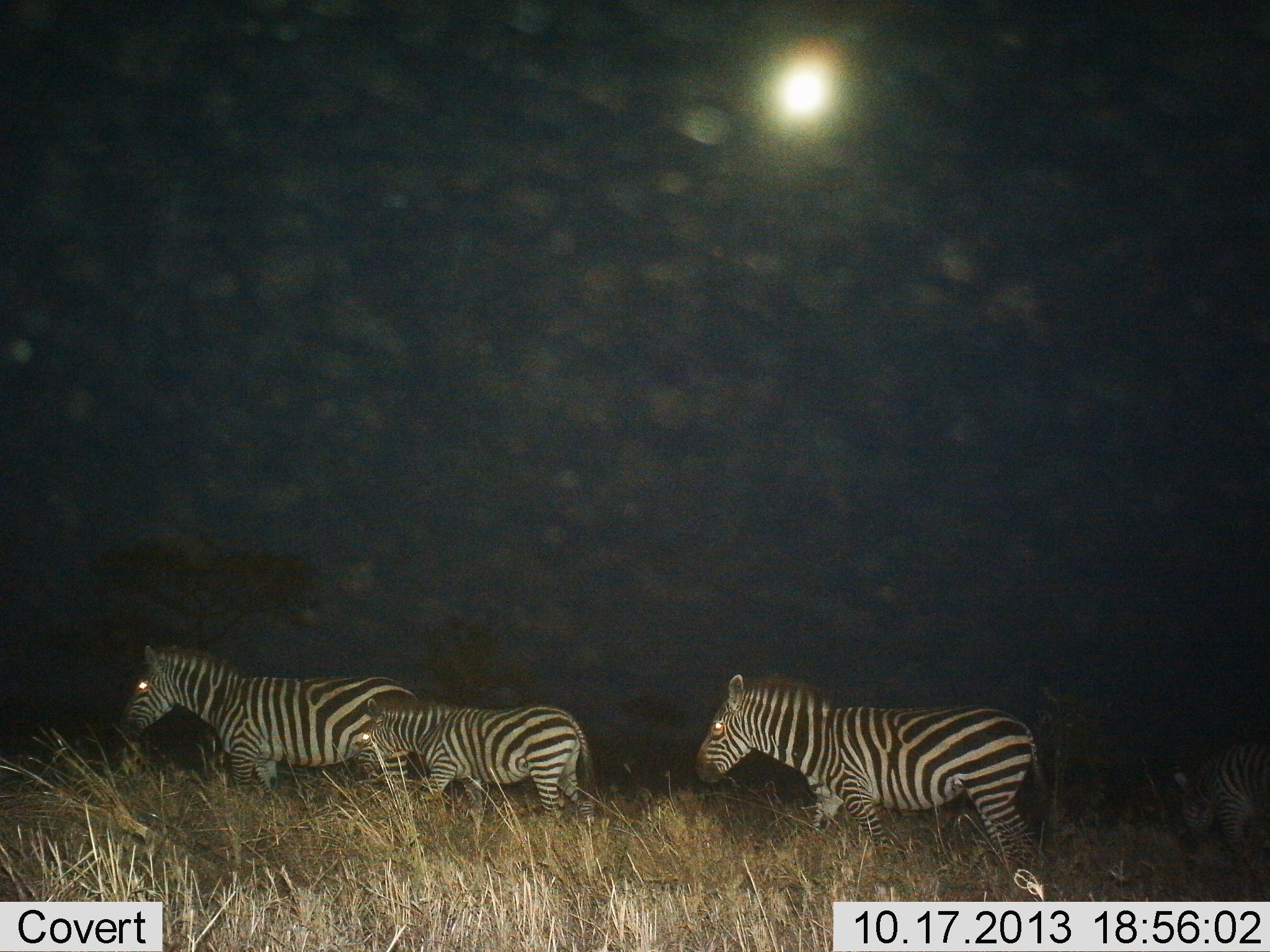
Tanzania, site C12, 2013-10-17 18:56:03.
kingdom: Animalia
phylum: Chordata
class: Mammalia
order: Perissodactyla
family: Equidae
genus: Equus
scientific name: Equus quagga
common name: plains zebra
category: zebra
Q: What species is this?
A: Zebra (plains zebra) (Equus quagga).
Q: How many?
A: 4.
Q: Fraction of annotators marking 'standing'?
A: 9%.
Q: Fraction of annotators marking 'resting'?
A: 0%.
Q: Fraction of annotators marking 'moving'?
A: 91%.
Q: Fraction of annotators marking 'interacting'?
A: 0%.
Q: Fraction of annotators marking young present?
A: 70%.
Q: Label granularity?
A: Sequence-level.